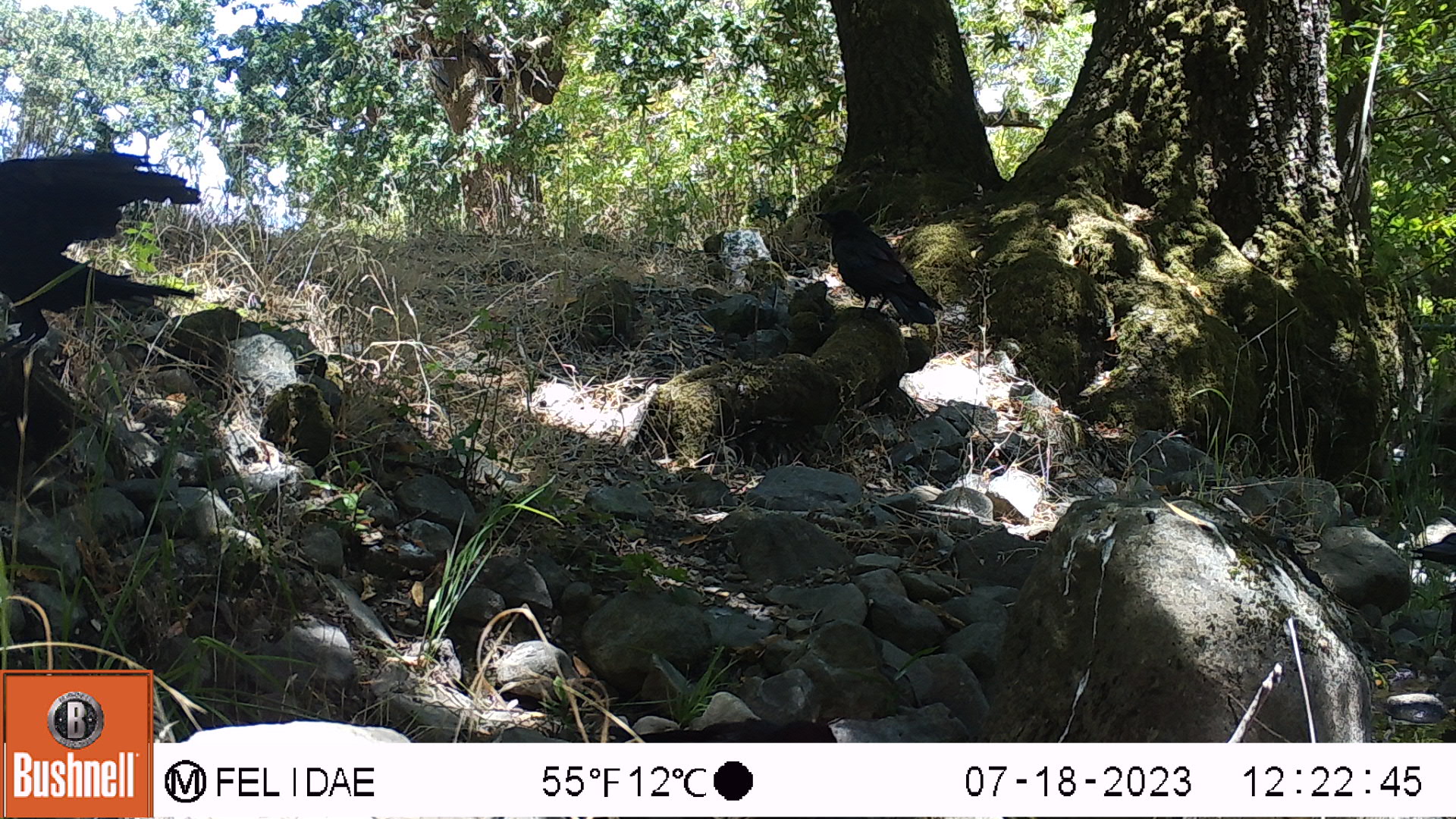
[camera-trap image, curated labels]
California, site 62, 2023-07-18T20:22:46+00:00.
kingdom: Animalia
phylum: Chordata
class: Aves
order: Passeriformes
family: Corvidae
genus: Corvus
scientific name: Corvus corax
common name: common raven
Common raven (Corvus corax).